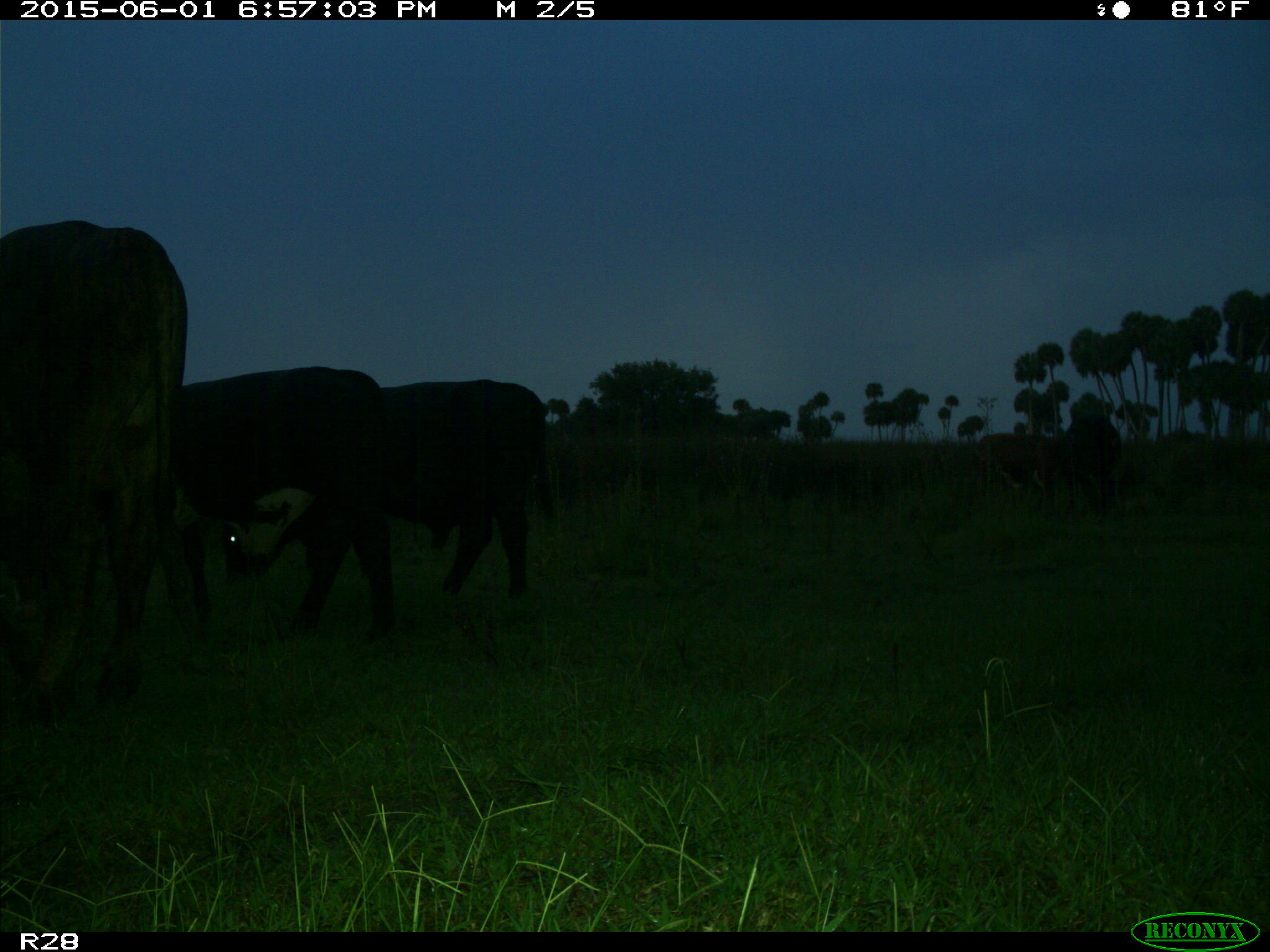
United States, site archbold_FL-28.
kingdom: Animalia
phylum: Chordata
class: Mammalia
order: Artiodactyla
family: Bovidae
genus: Bos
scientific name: Bos taurus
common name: domestic cow